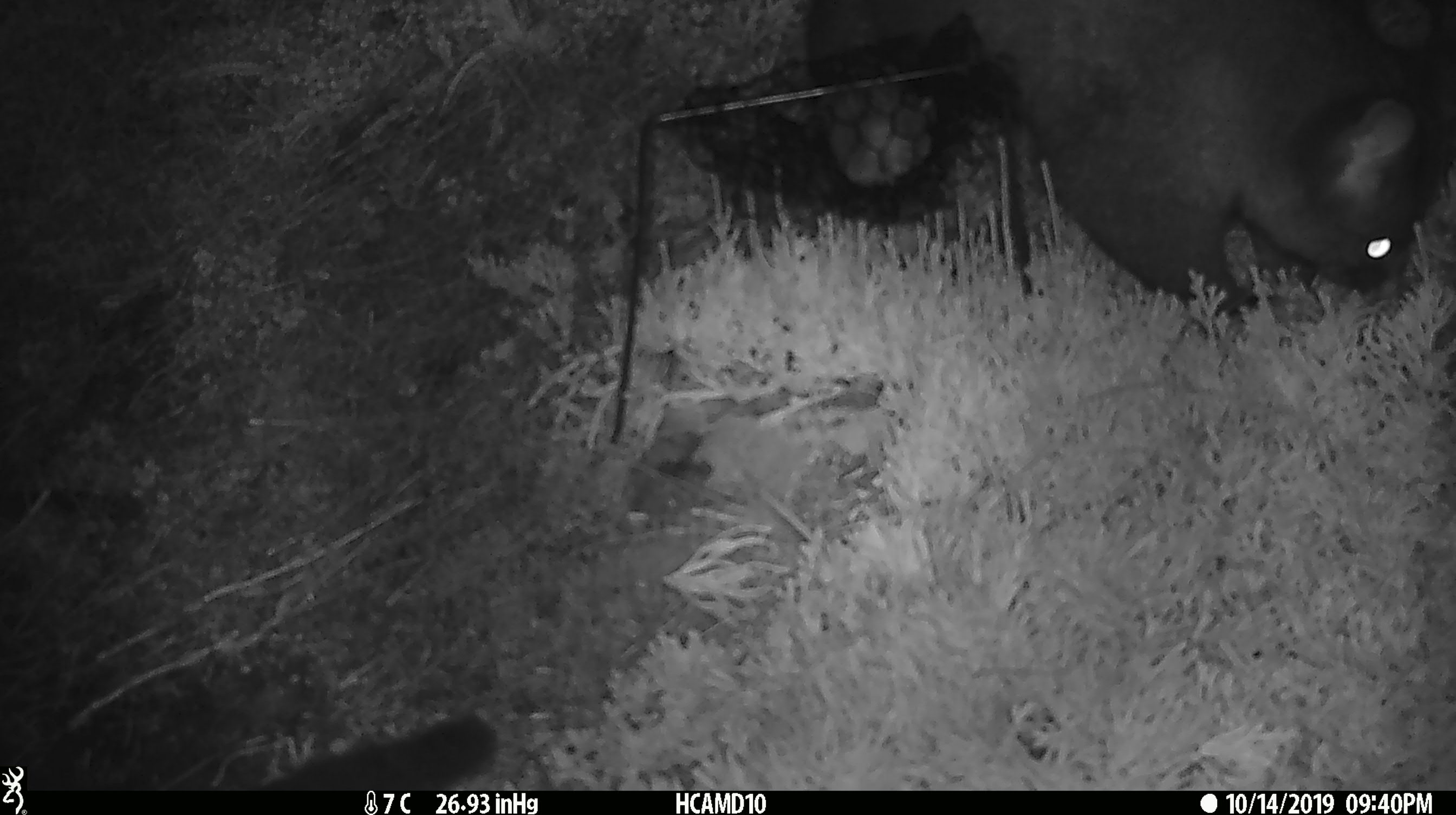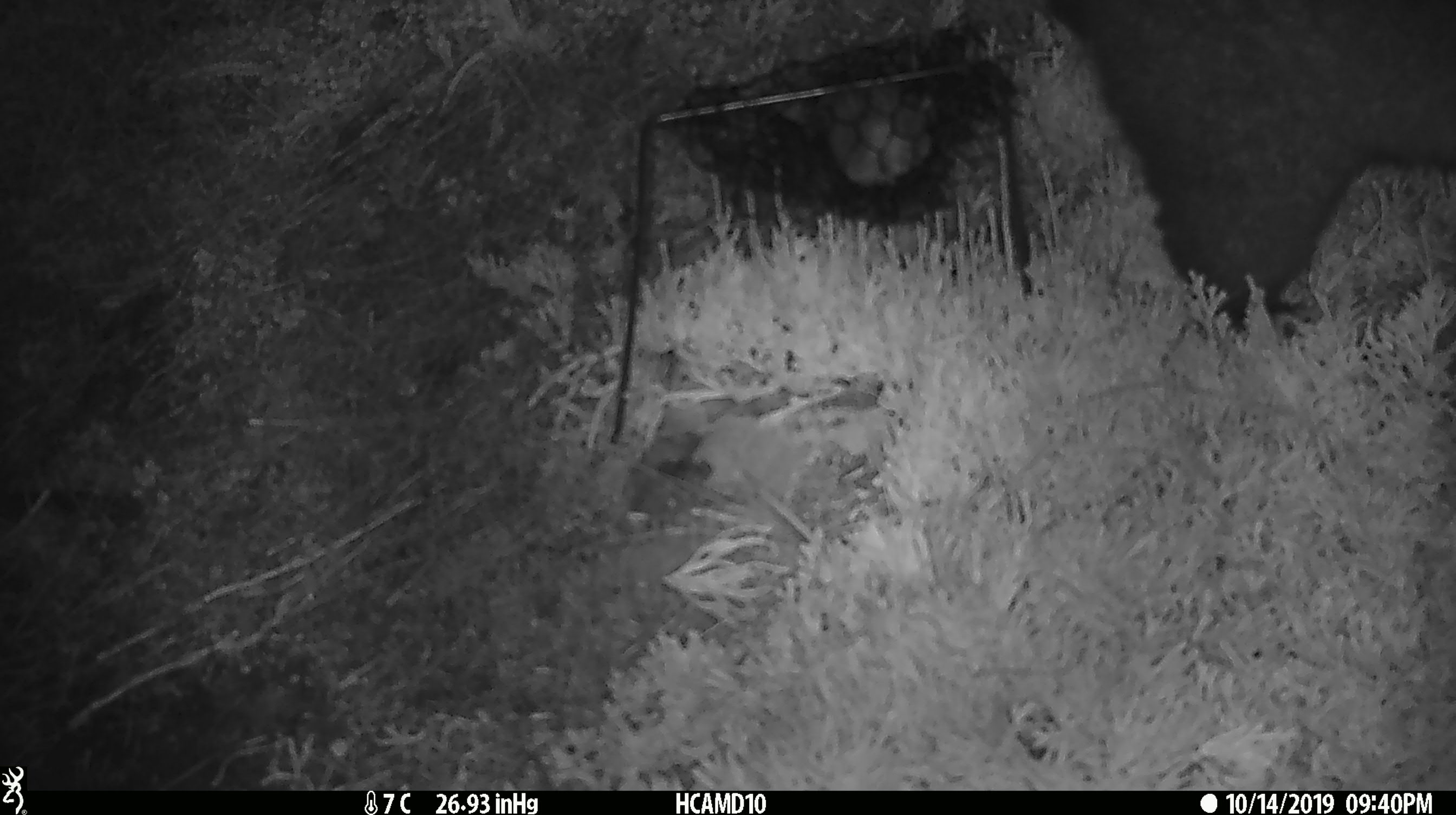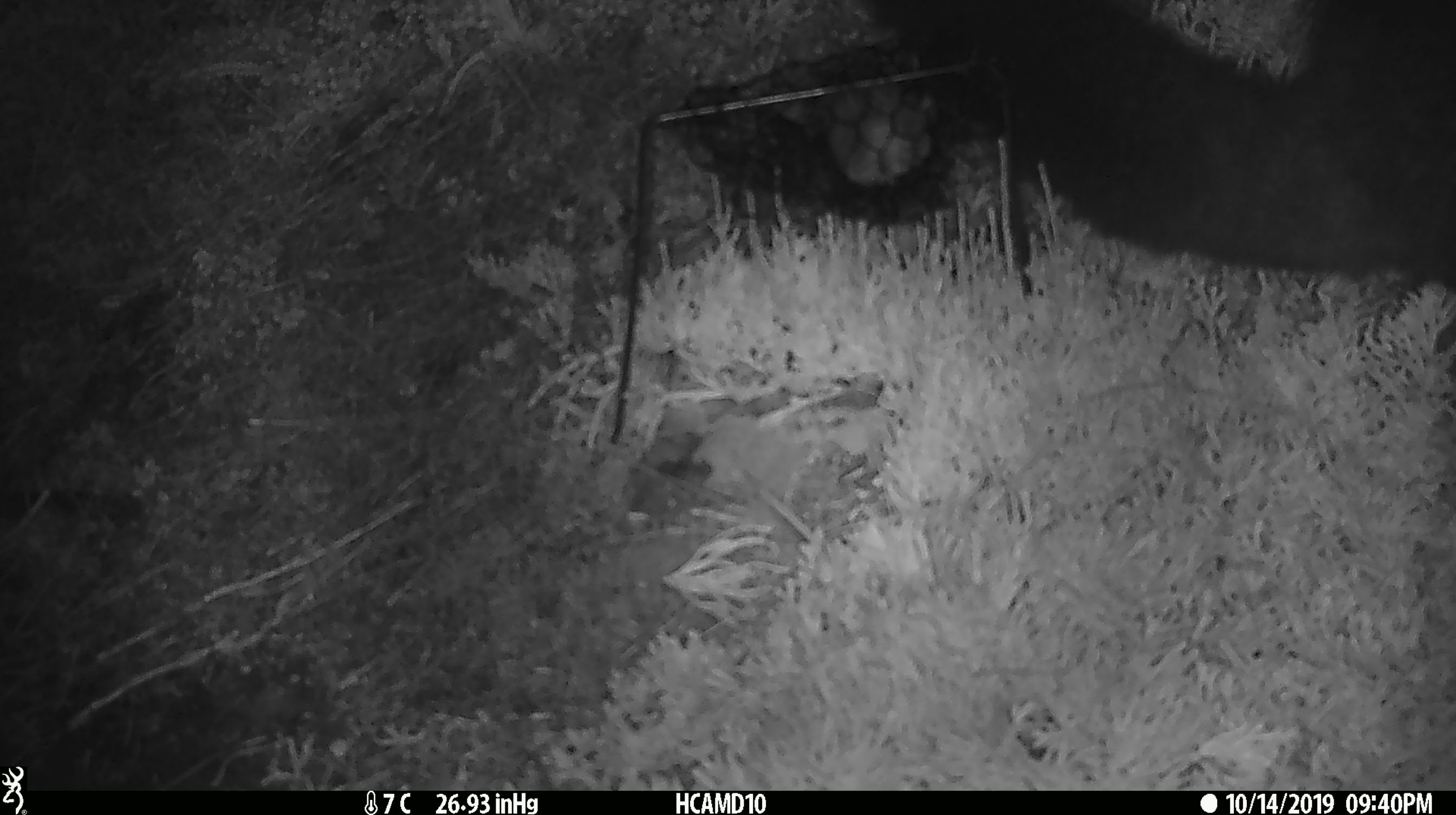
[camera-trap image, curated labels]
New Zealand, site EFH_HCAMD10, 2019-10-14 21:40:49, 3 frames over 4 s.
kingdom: Animalia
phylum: Chordata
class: Mammalia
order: Diprotodontia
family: Phalangeridae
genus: Trichosurus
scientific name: Trichosurus vulpecula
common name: common brushtail possum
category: possum